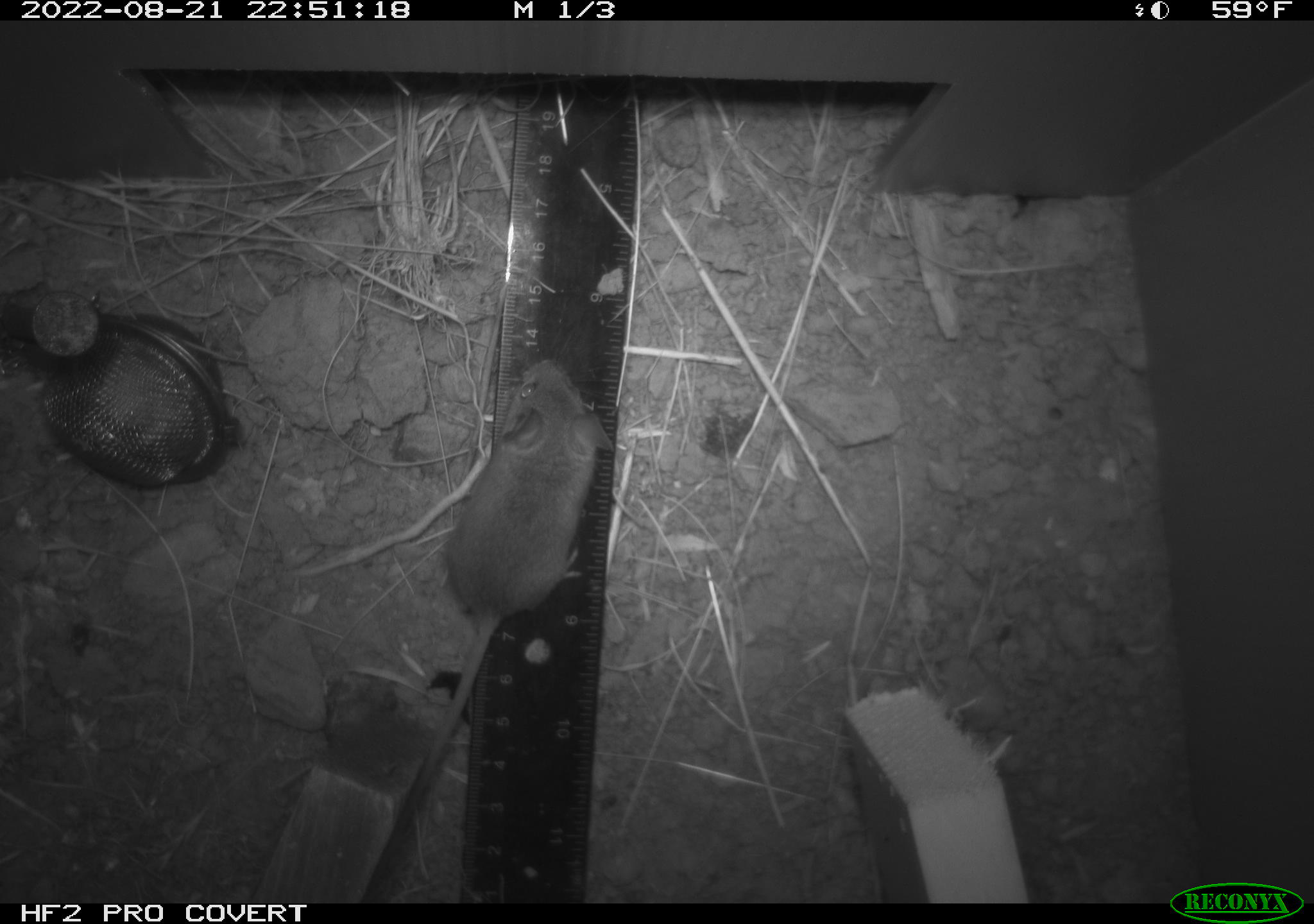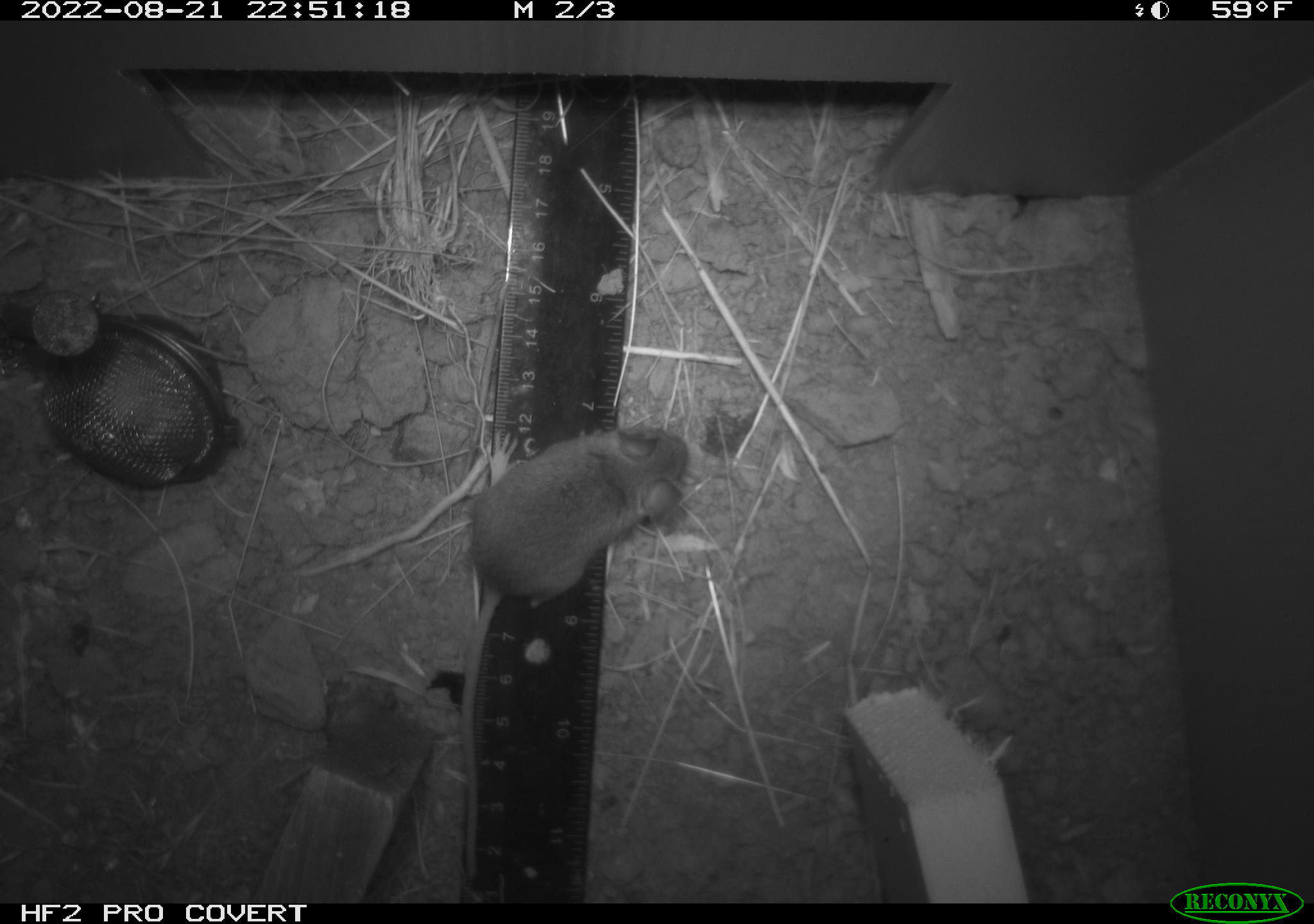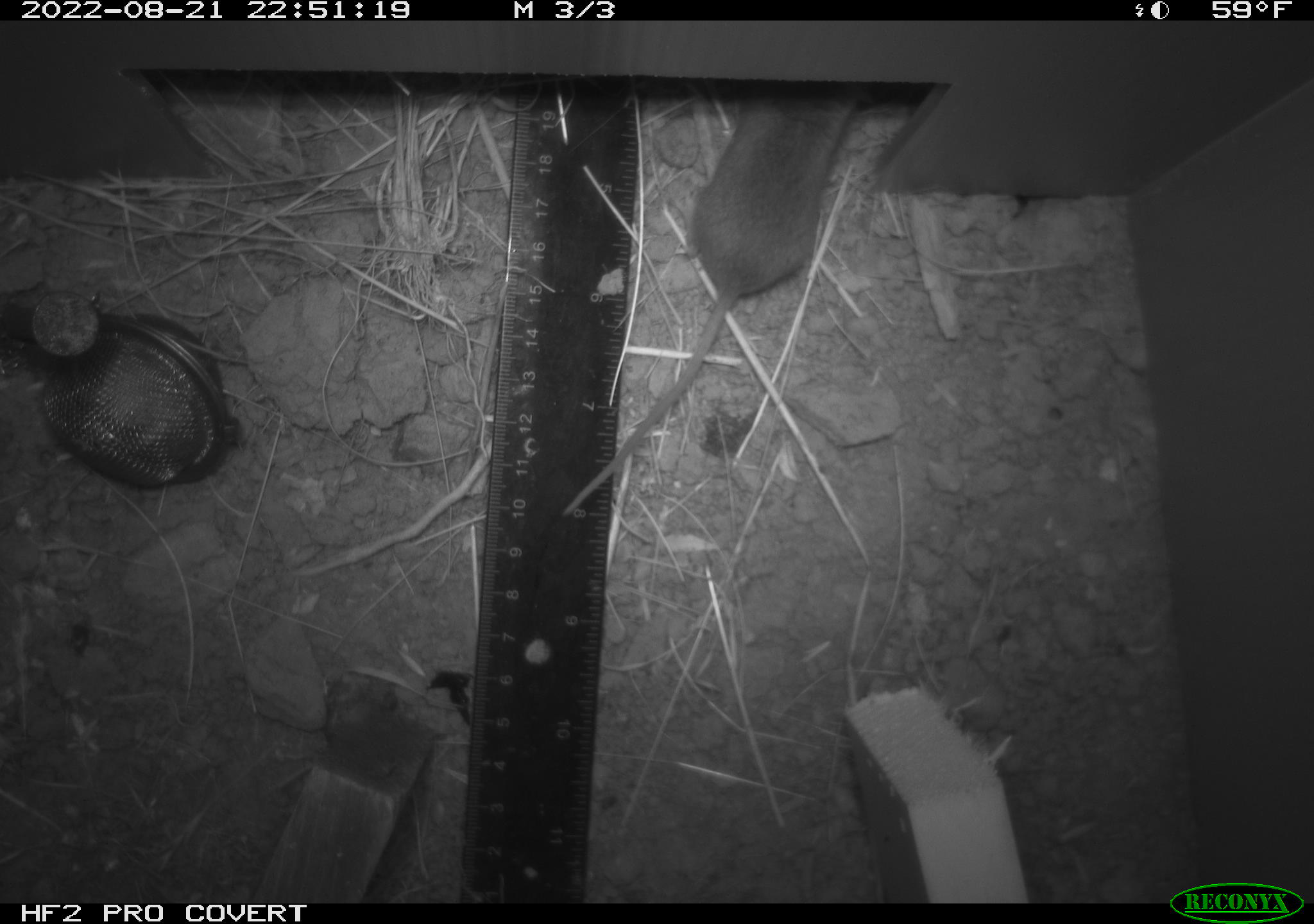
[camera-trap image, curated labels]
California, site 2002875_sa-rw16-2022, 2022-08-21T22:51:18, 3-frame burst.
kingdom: Animalia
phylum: Chordata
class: Mammalia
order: Rodentia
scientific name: Rodentia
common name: mouse species